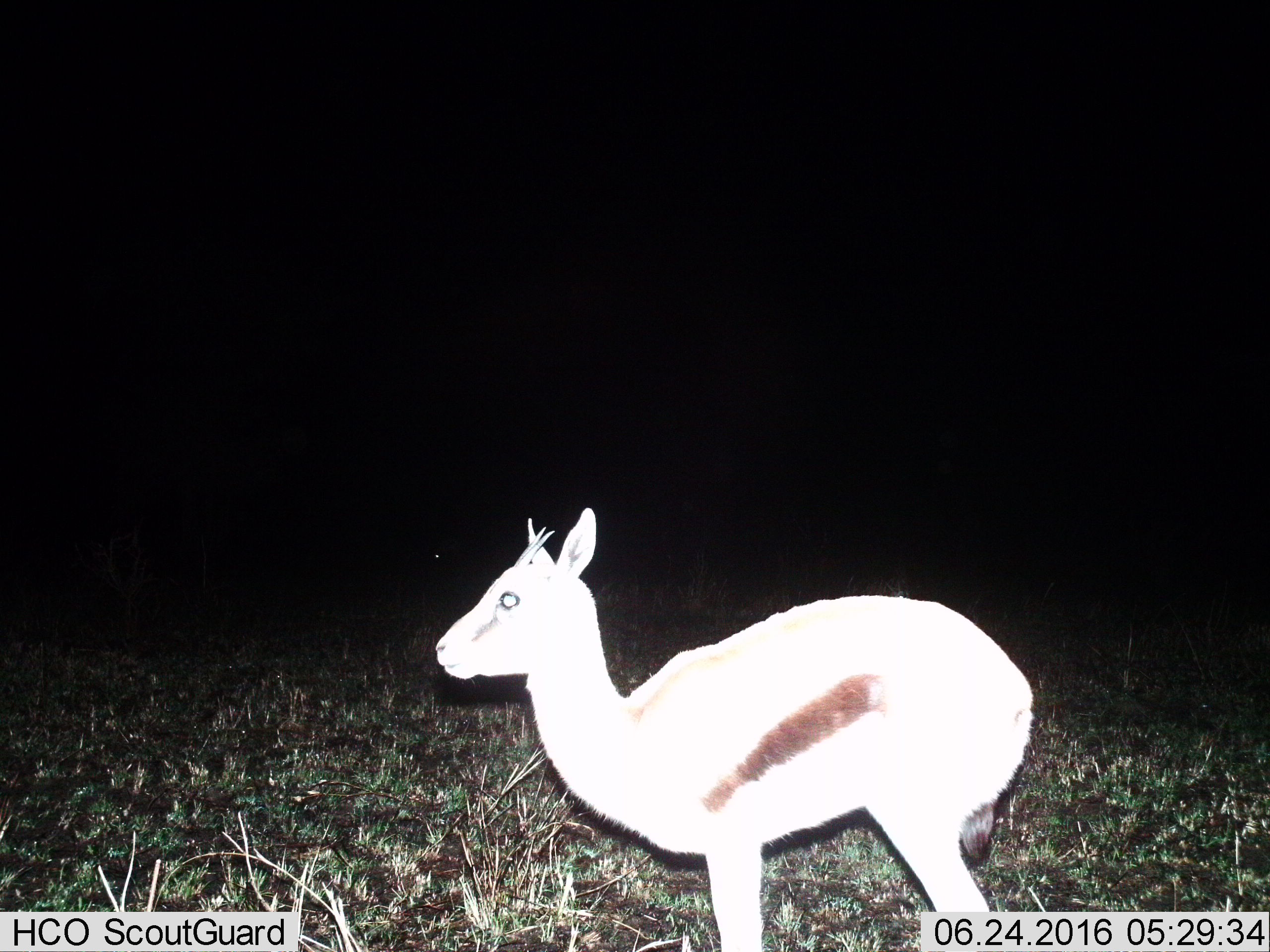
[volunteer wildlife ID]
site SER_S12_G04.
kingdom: Animalia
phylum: Chordata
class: Mammalia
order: Artiodactyla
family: Bovidae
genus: Eudorcas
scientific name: Eudorcas thomsonii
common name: thomson's gazelle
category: gazellethomsons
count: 1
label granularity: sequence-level